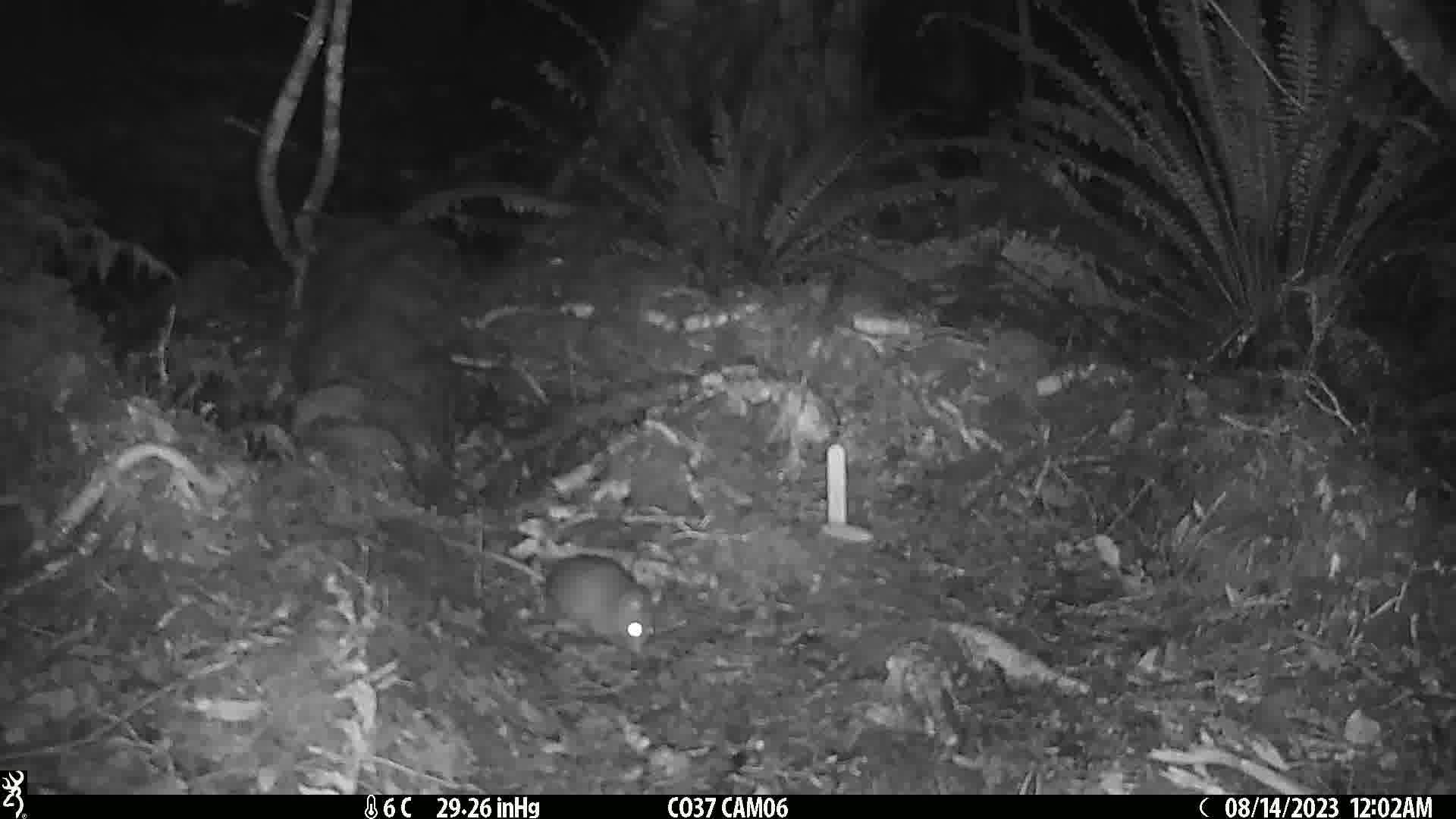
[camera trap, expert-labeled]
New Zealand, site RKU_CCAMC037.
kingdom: Animalia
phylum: Chordata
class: Mammalia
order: Rodentia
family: Muridae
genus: Rattus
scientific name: Rattus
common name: rat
Rat (Rattus).